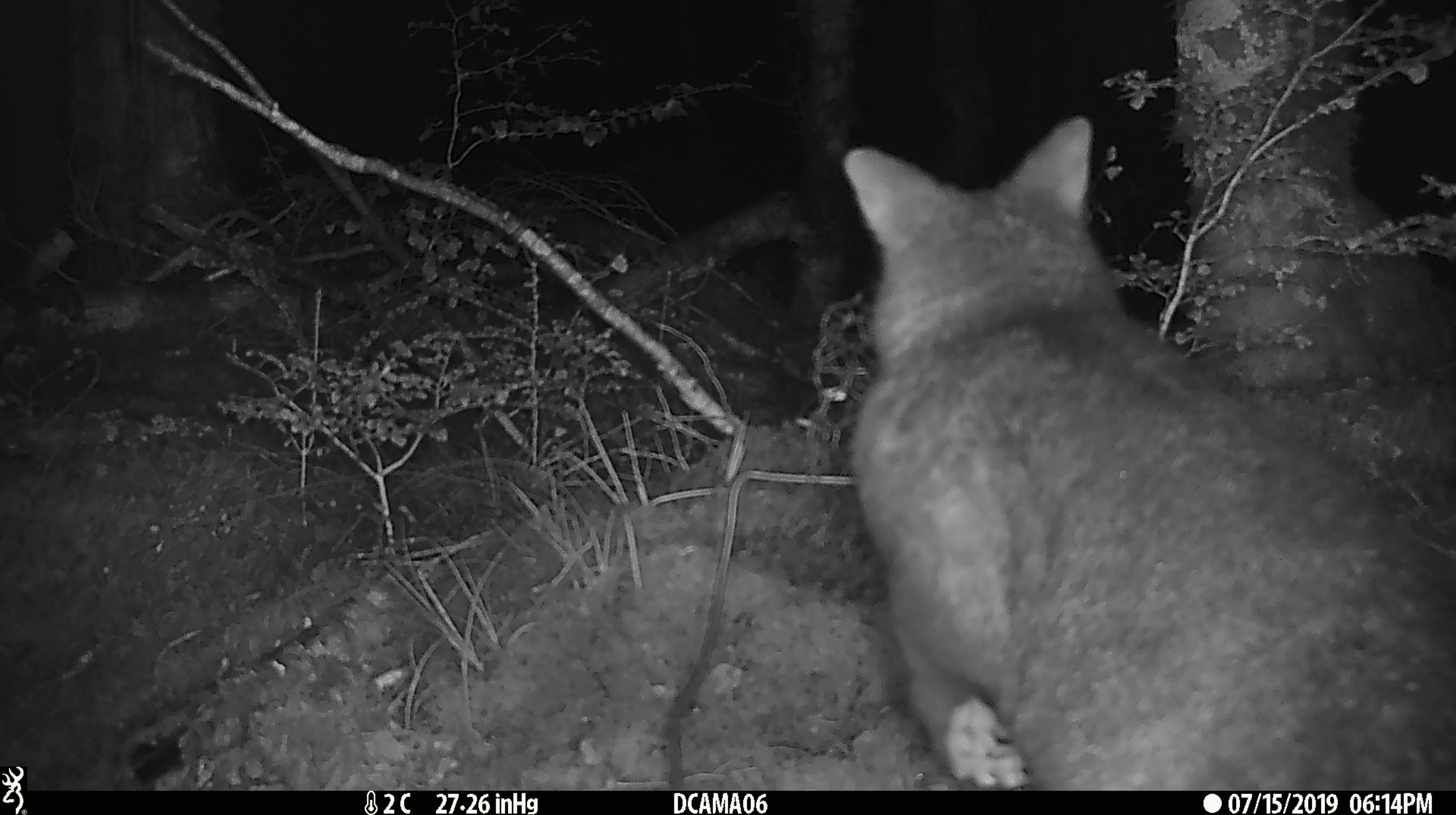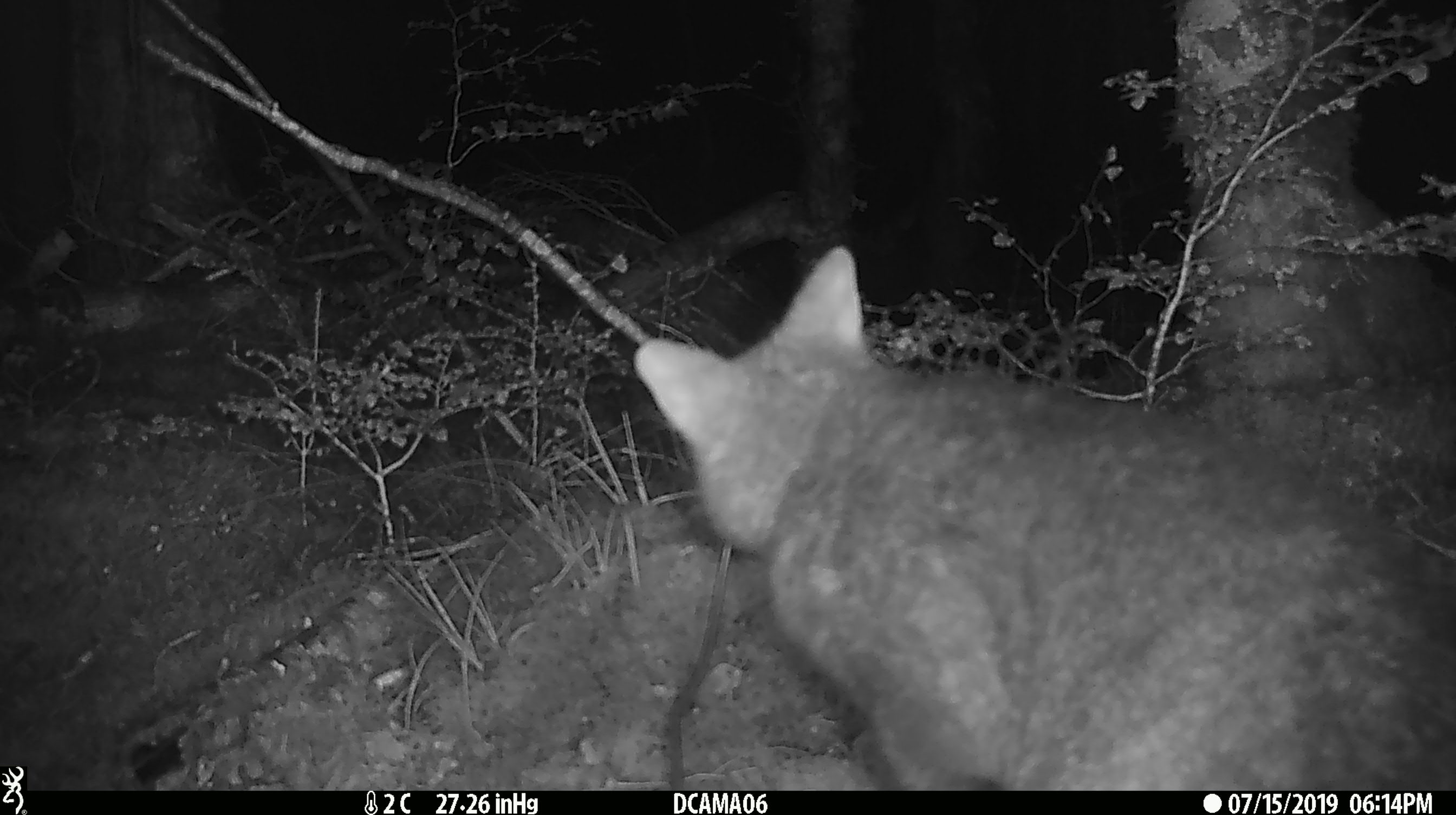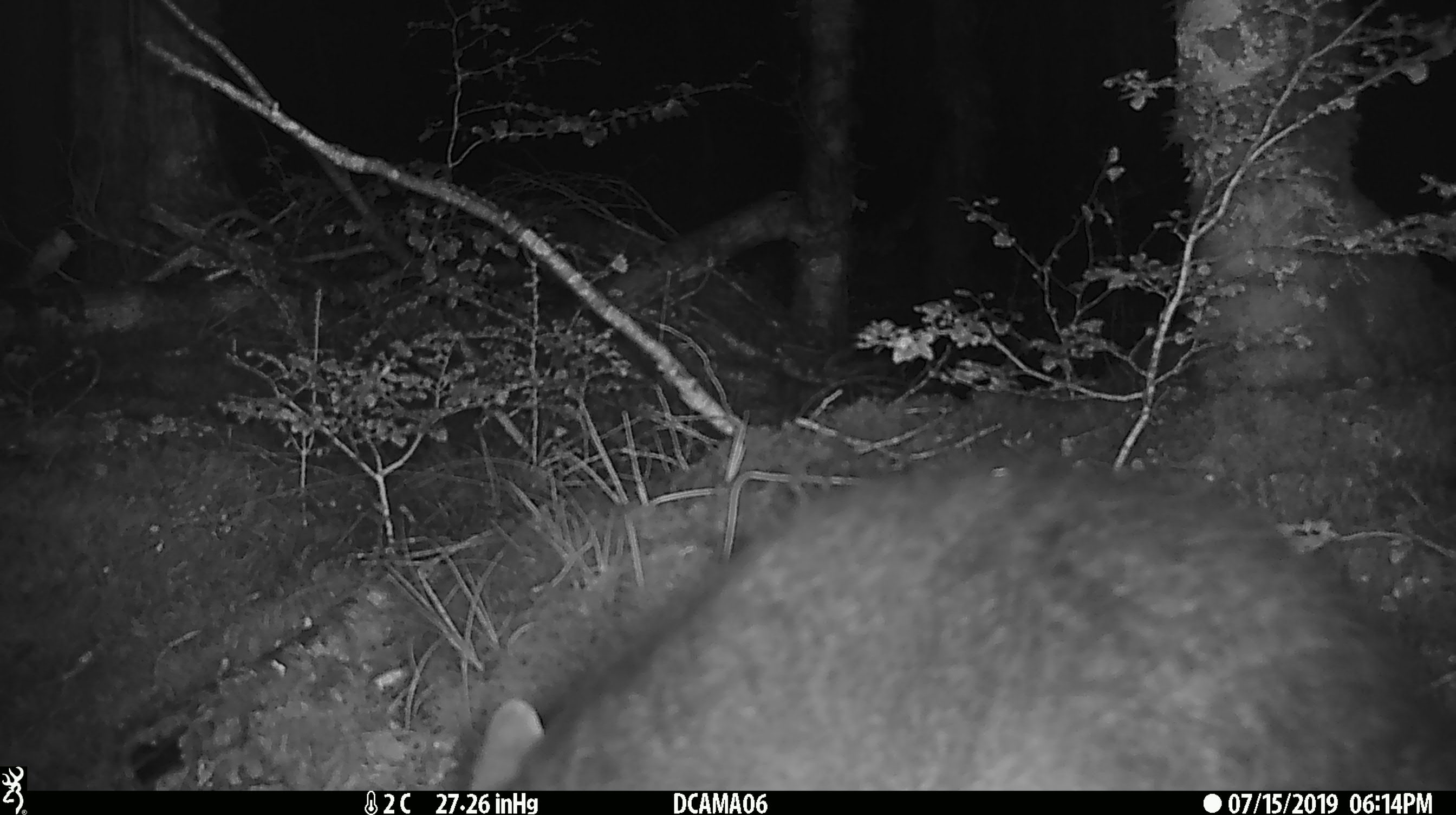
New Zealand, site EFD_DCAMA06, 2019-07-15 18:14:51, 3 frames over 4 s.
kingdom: Animalia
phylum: Chordata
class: Mammalia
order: Diprotodontia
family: Phalangeridae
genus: Trichosurus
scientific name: Trichosurus vulpecula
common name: common brushtail possum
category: possum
Possum (common brushtail possum) (Trichosurus vulpecula).